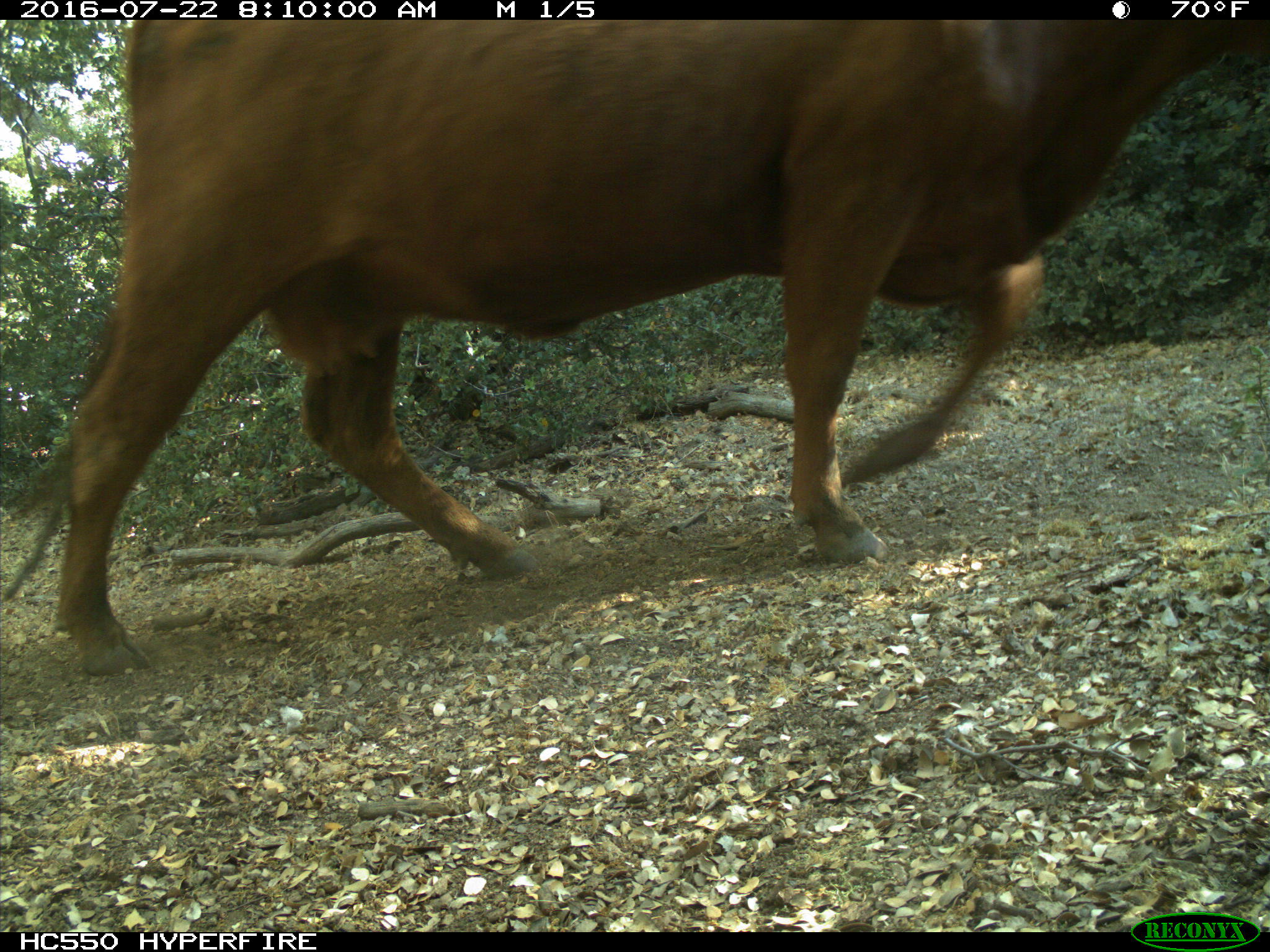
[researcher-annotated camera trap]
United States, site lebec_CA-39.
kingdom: Animalia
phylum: Chordata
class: Mammalia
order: Artiodactyla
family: Bovidae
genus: Bos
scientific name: Bos taurus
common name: domestic cow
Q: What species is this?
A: Bos taurus (domestic cow).